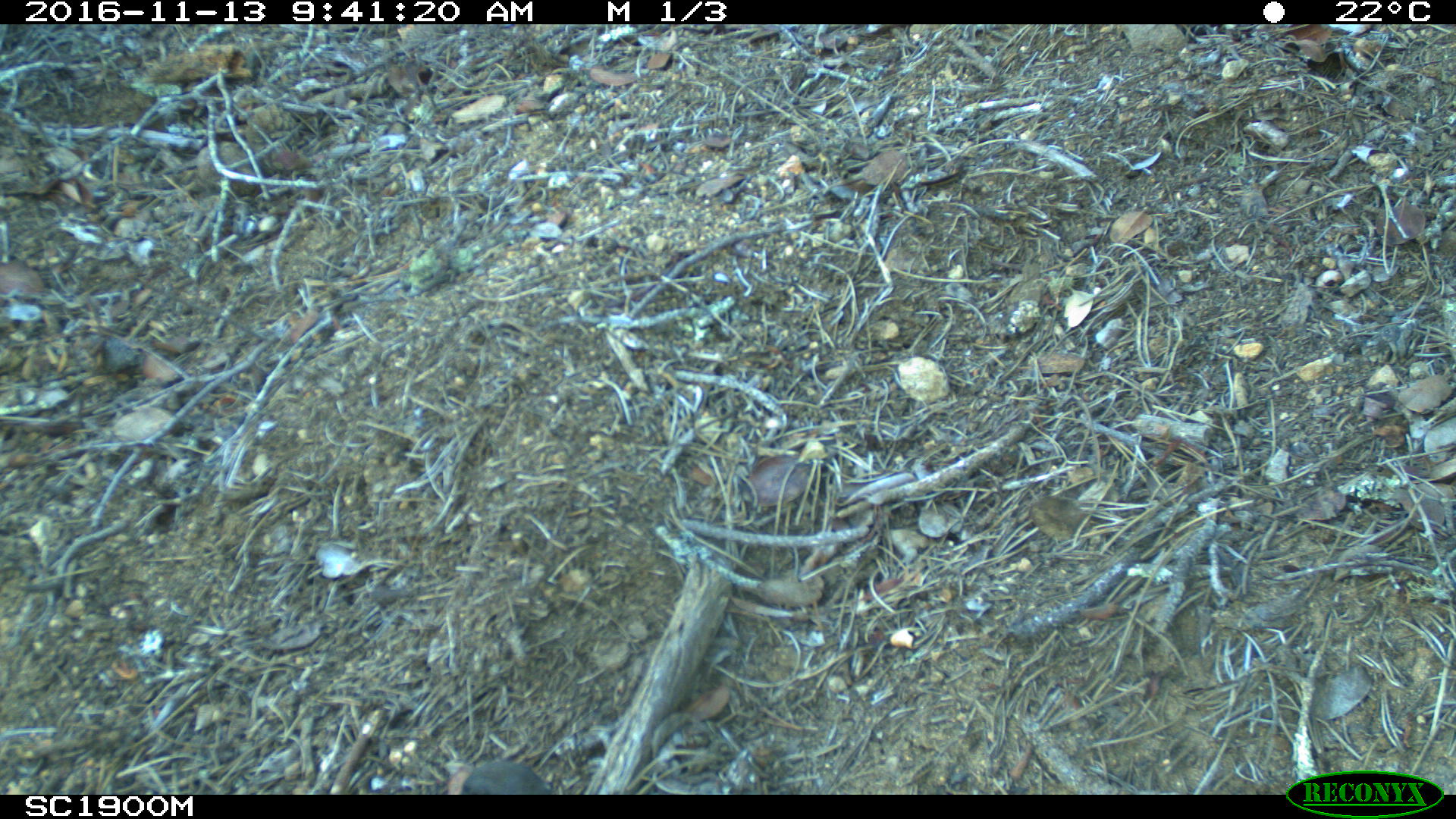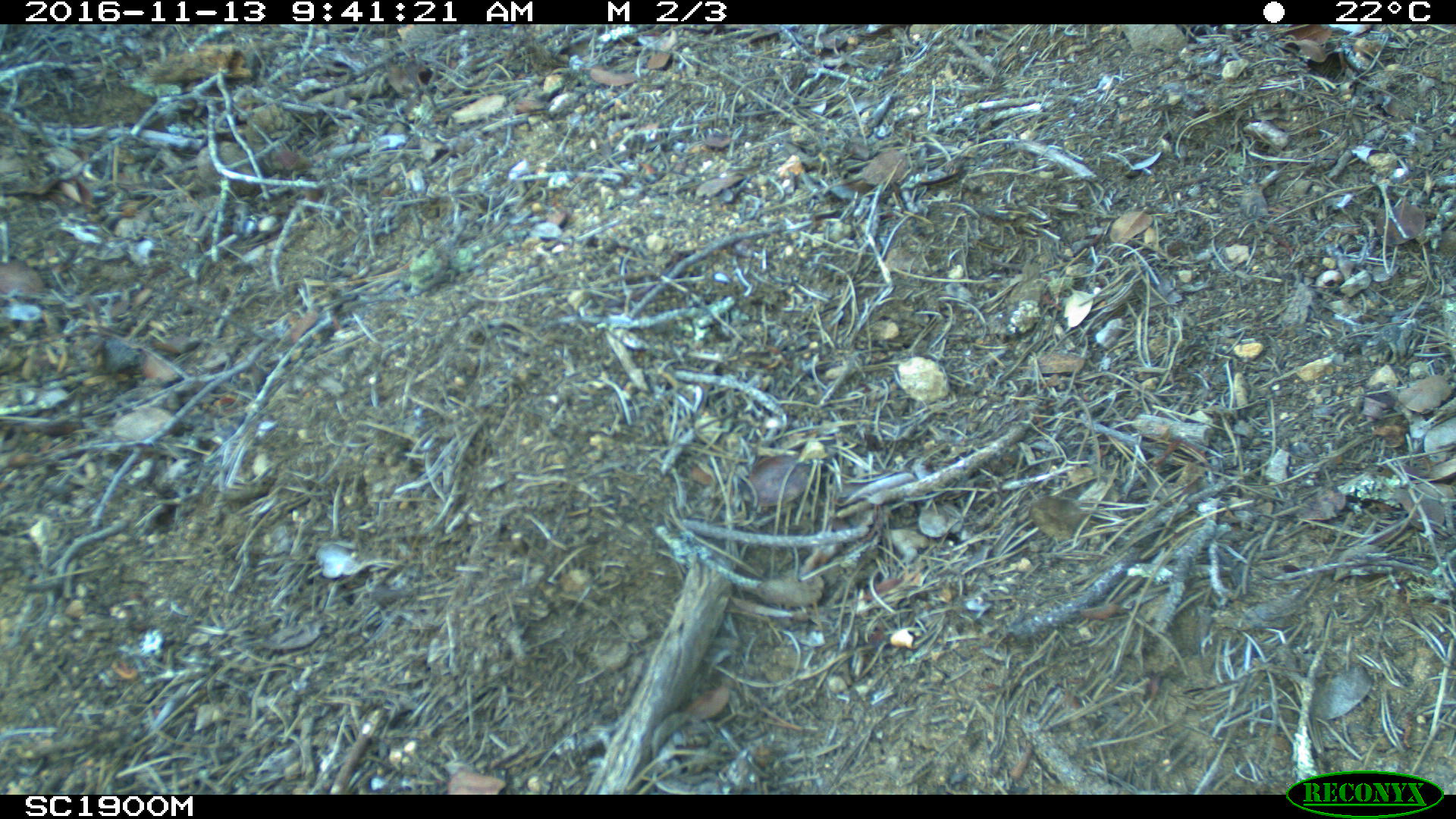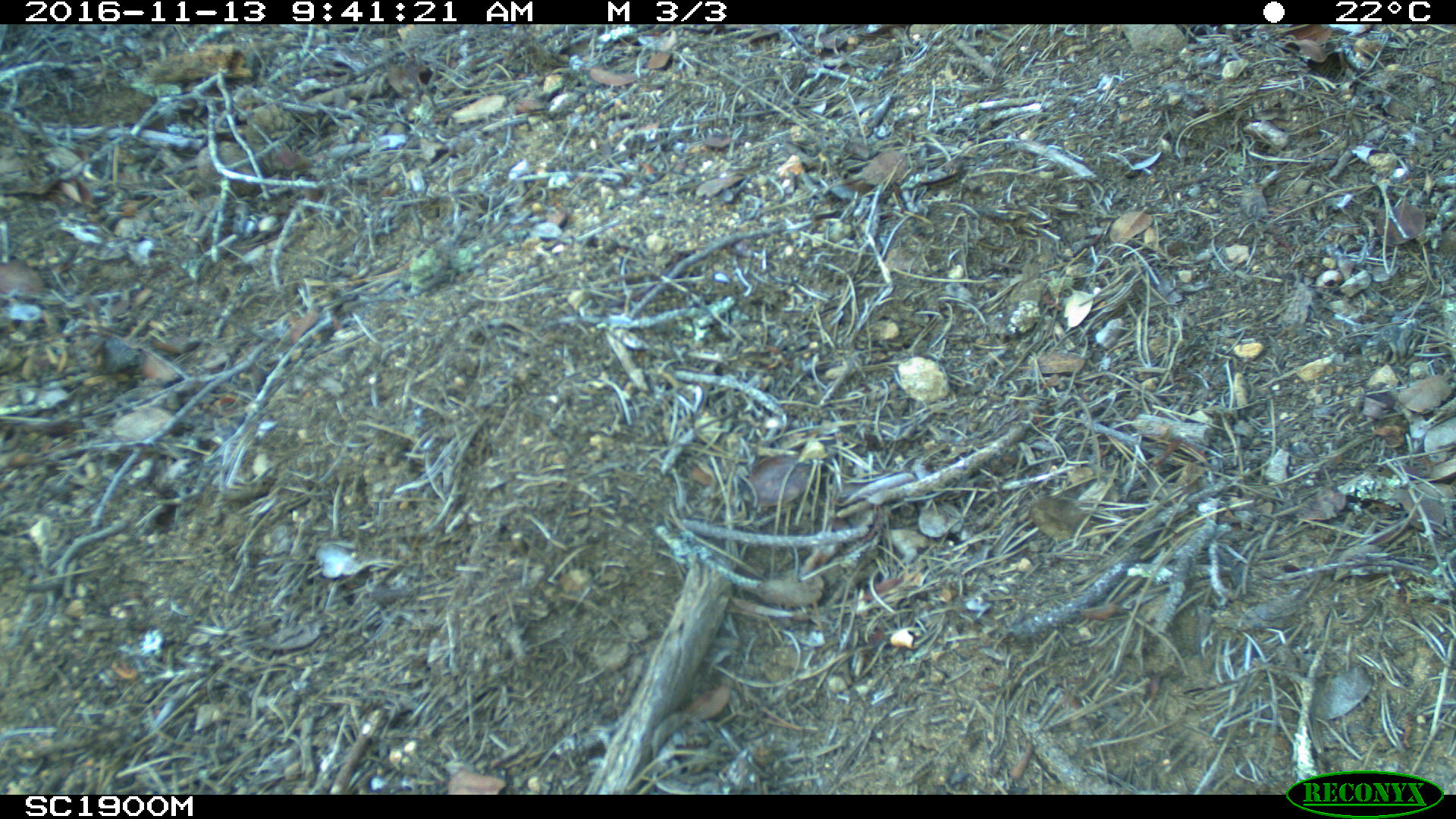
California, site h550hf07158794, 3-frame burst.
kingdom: Animalia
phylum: Chordata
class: Aves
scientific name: Aves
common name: bird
Bird (Aves).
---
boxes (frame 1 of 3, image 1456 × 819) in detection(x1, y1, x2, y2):
bird: detection(460, 761, 553, 795)